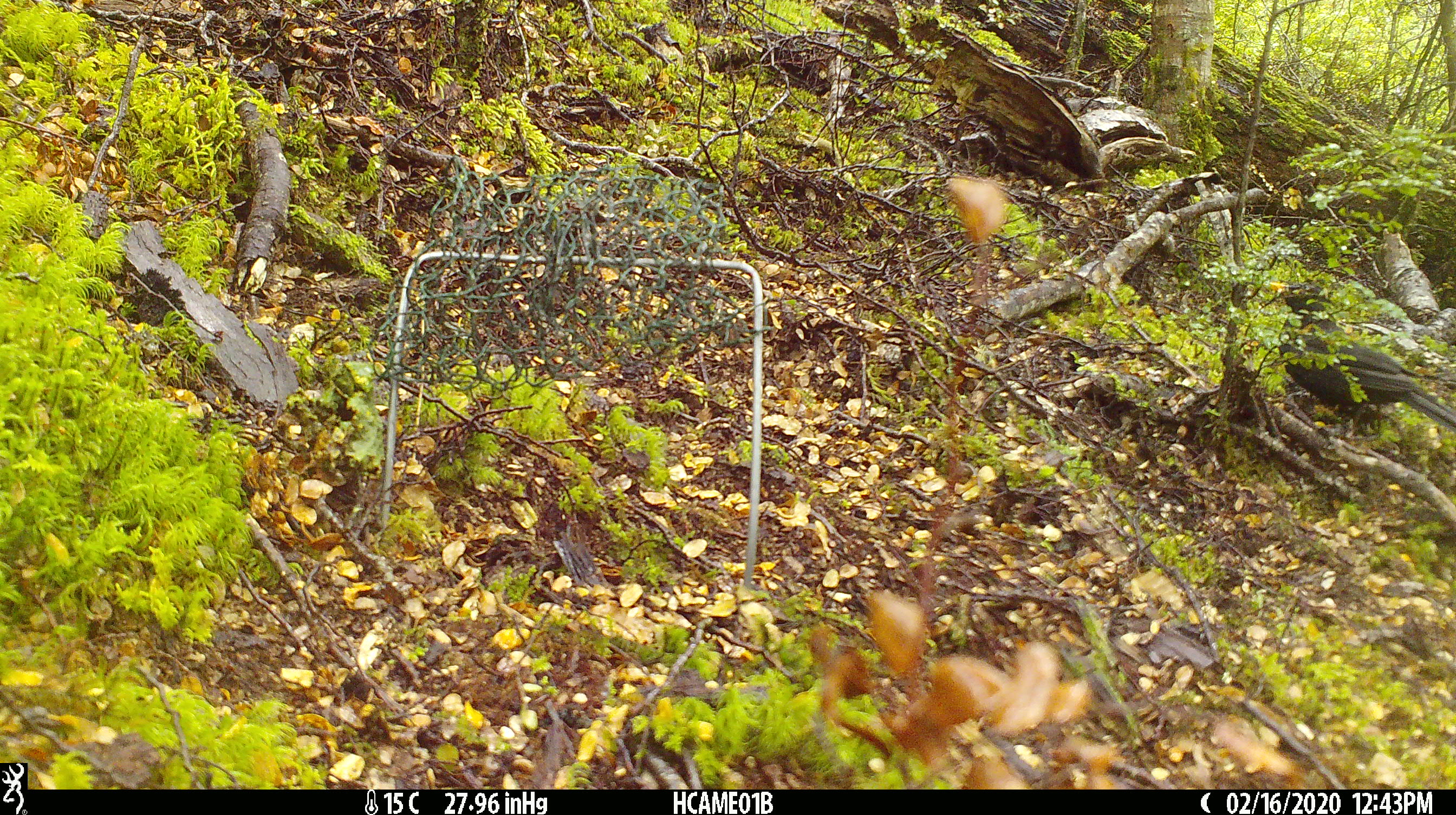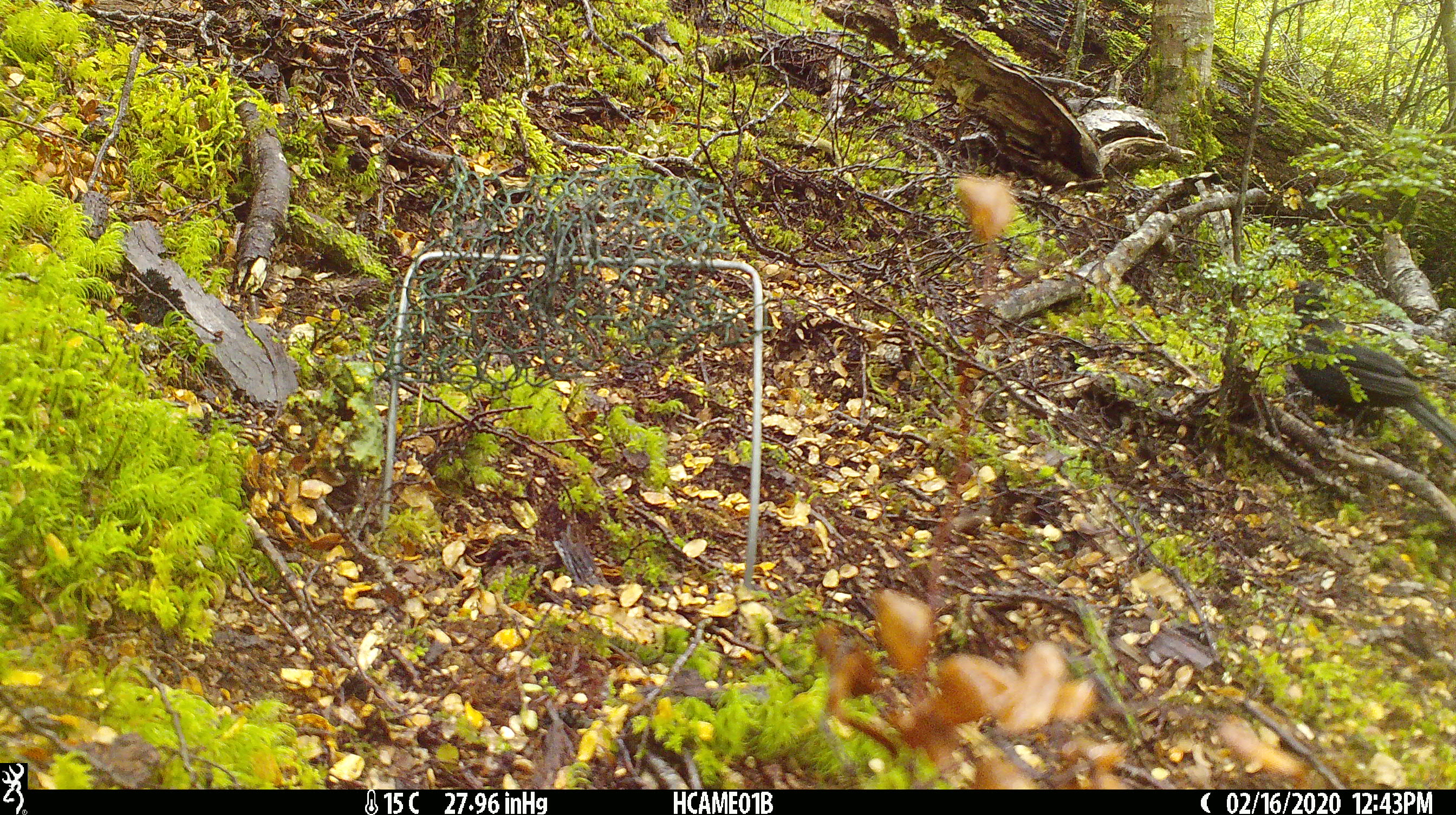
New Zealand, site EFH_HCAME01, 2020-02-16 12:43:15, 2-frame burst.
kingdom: Animalia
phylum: Chordata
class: Aves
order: Passeriformes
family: Turdidae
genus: Turdus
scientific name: Turdus merula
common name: eurasian blackbird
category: blackbird